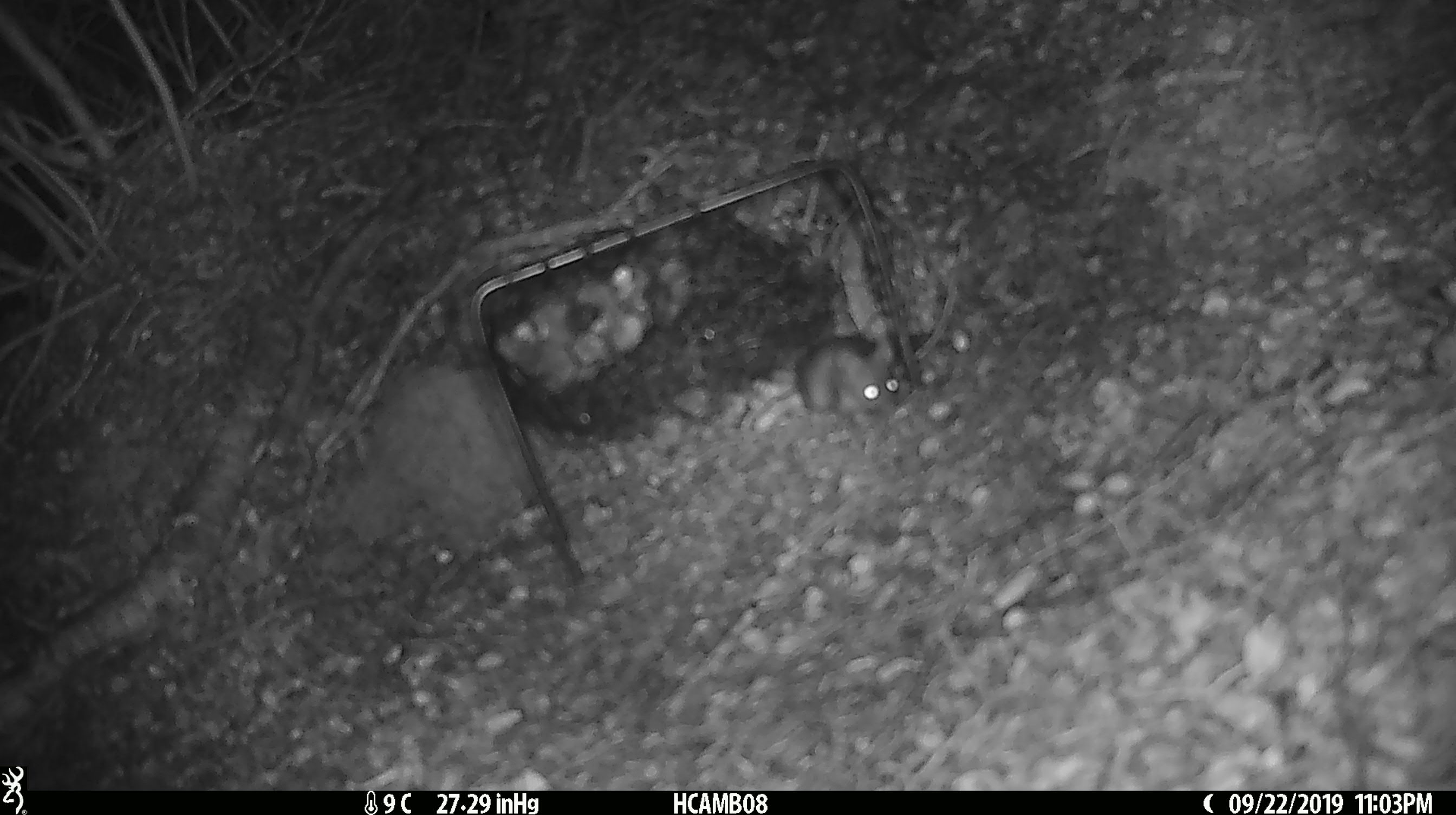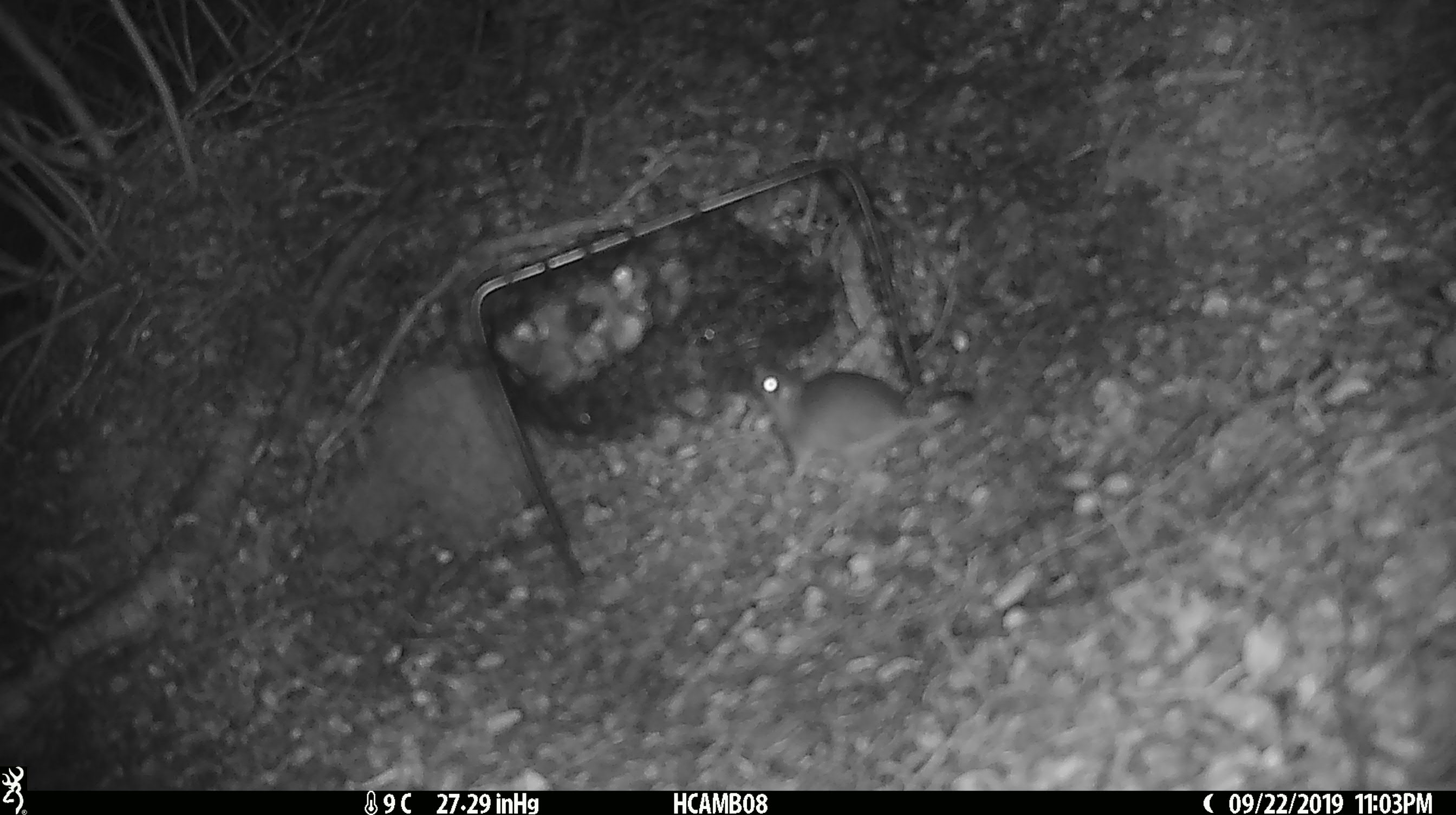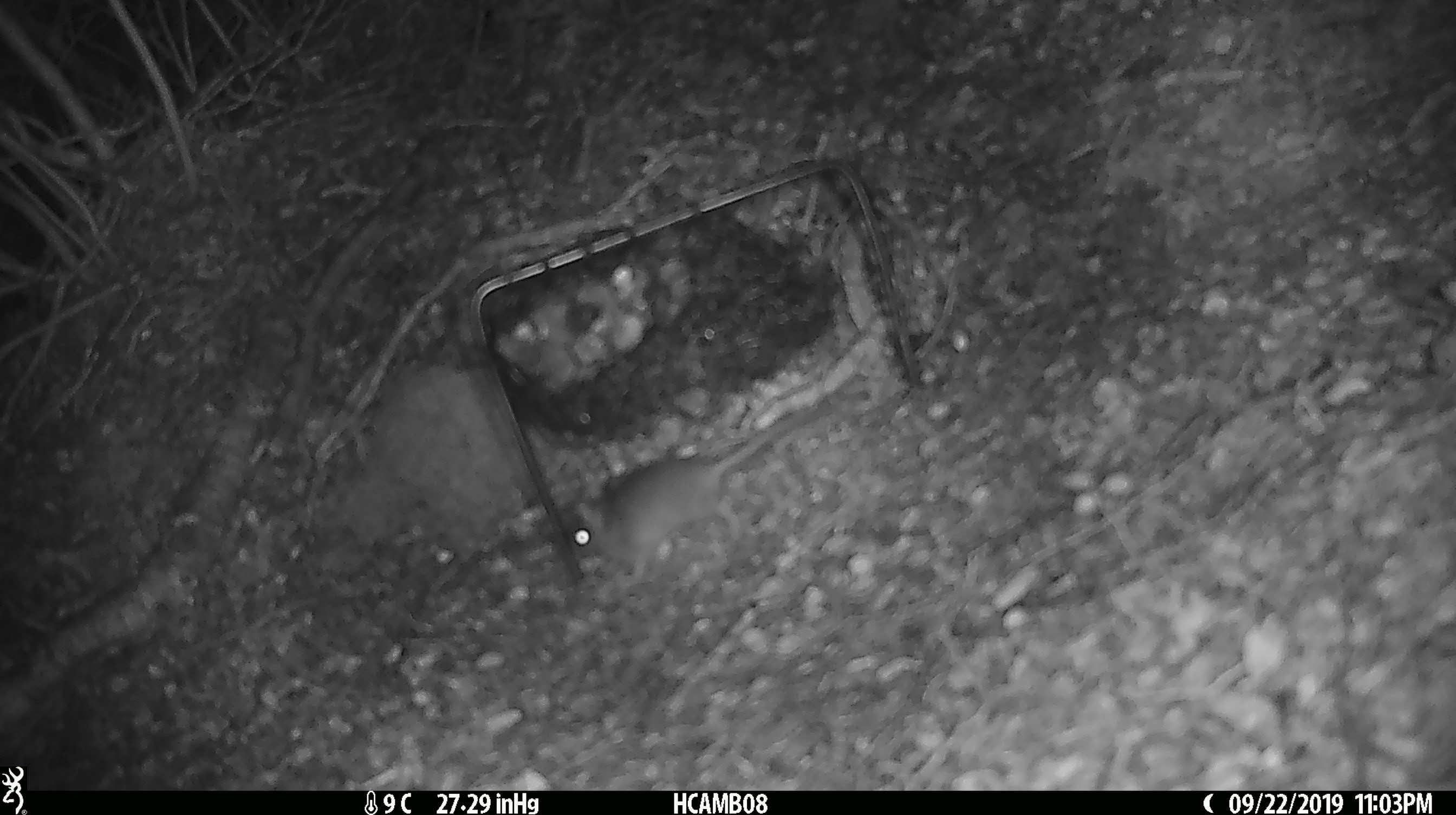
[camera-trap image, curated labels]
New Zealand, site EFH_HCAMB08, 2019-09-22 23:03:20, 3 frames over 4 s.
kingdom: Animalia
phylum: Chordata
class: Mammalia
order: Rodentia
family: Muridae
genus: Mus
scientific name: Mus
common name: mouse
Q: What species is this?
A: Mouse (Mus).